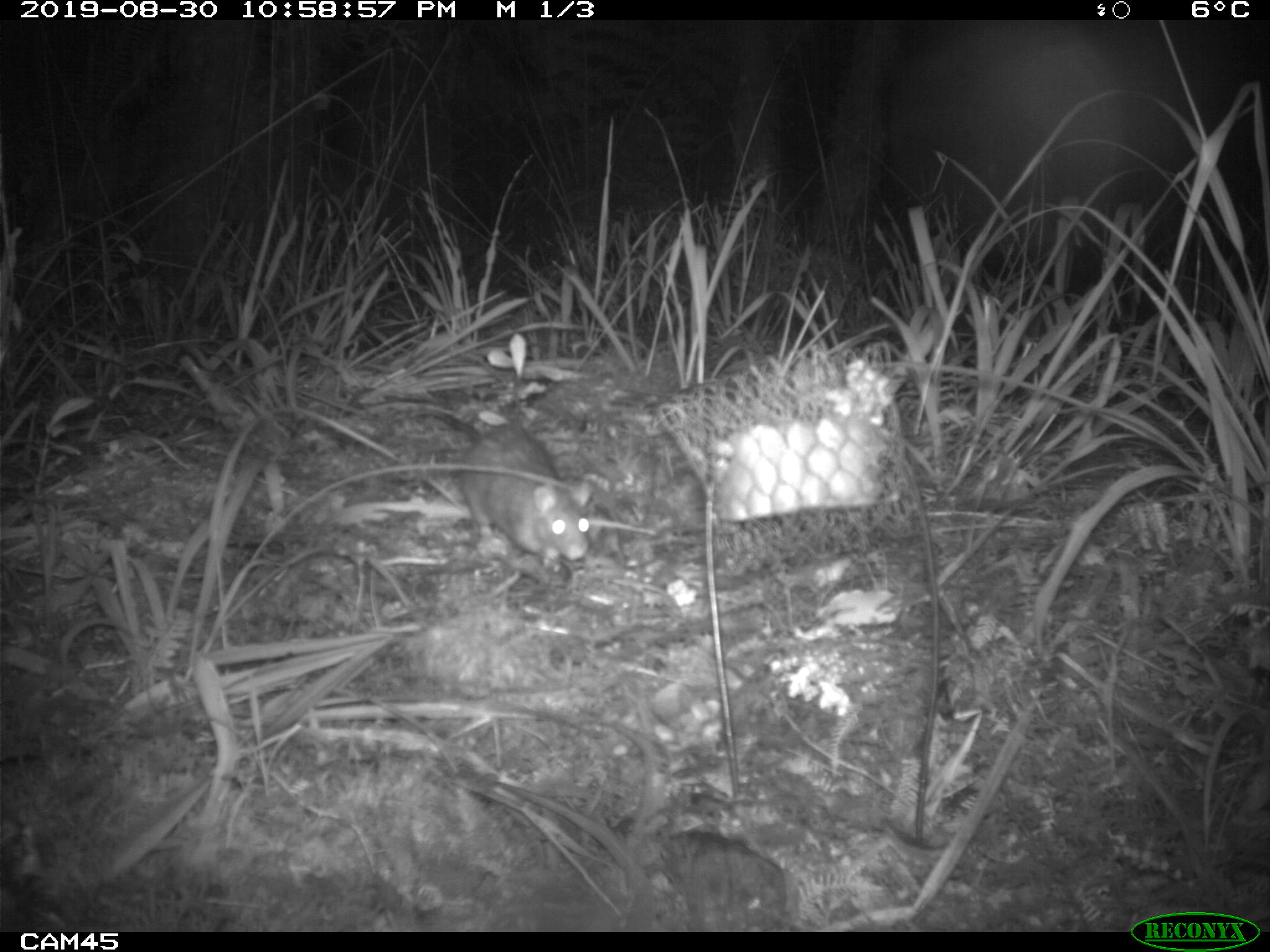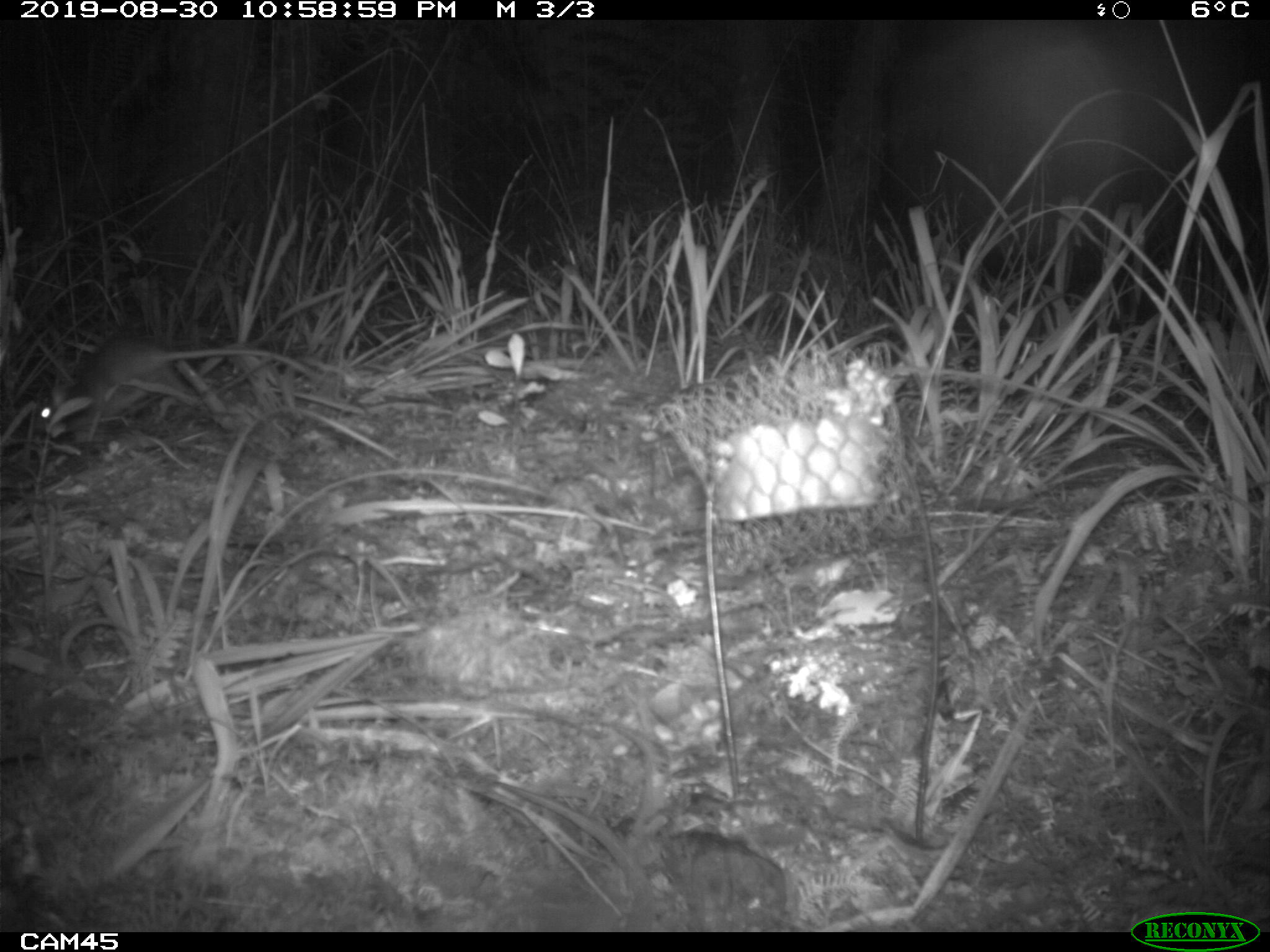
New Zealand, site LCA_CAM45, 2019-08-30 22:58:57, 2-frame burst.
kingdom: Animalia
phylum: Chordata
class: Mammalia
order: Rodentia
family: Muridae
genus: Rattus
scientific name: Rattus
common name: rat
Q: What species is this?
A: Rat (Rattus).